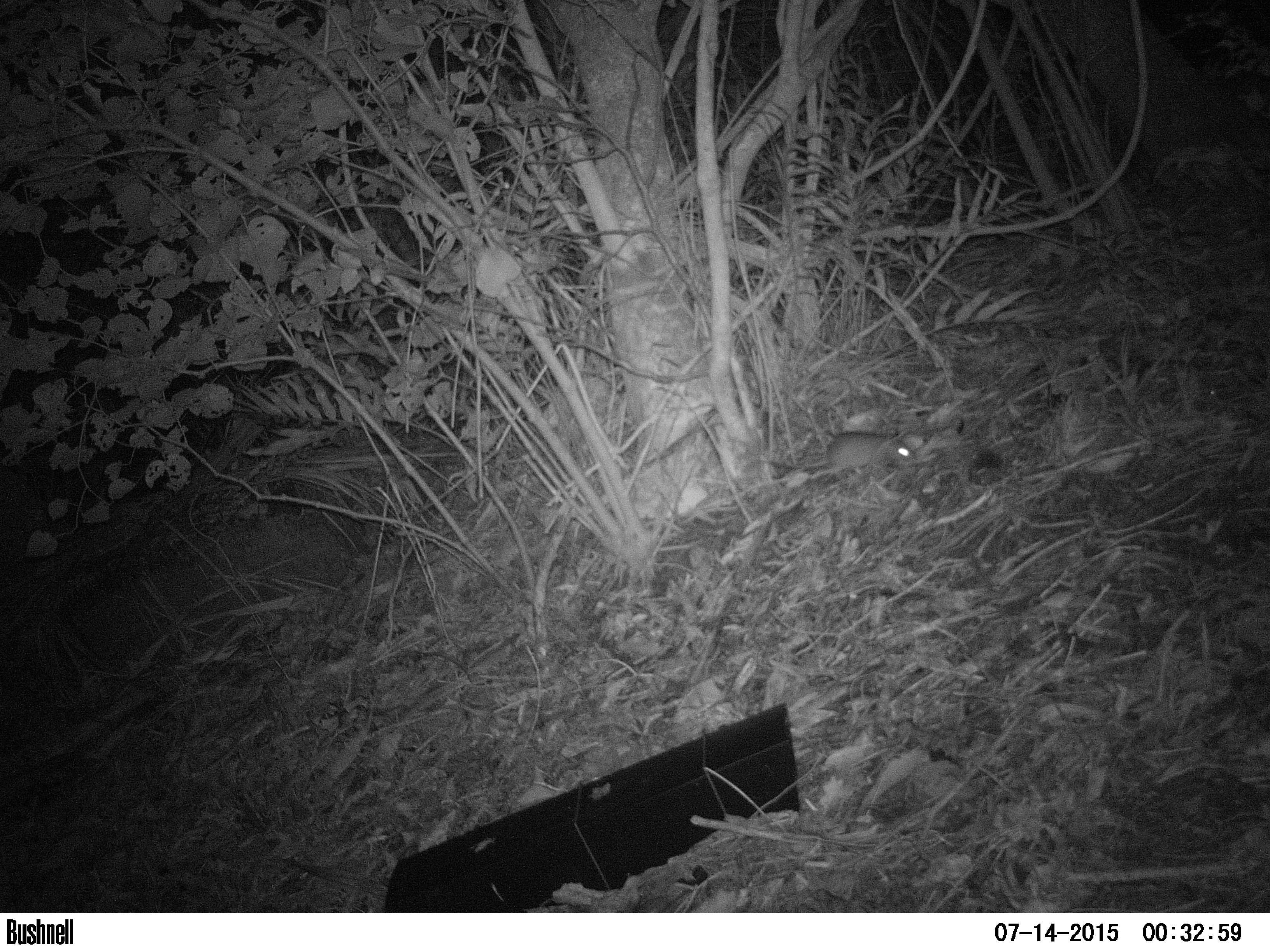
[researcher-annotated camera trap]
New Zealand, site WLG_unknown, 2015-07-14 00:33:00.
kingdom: Animalia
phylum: Chordata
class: Mammalia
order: Rodentia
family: Muridae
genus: Rattus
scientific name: Rattus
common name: rat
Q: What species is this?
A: Rat (Rattus).